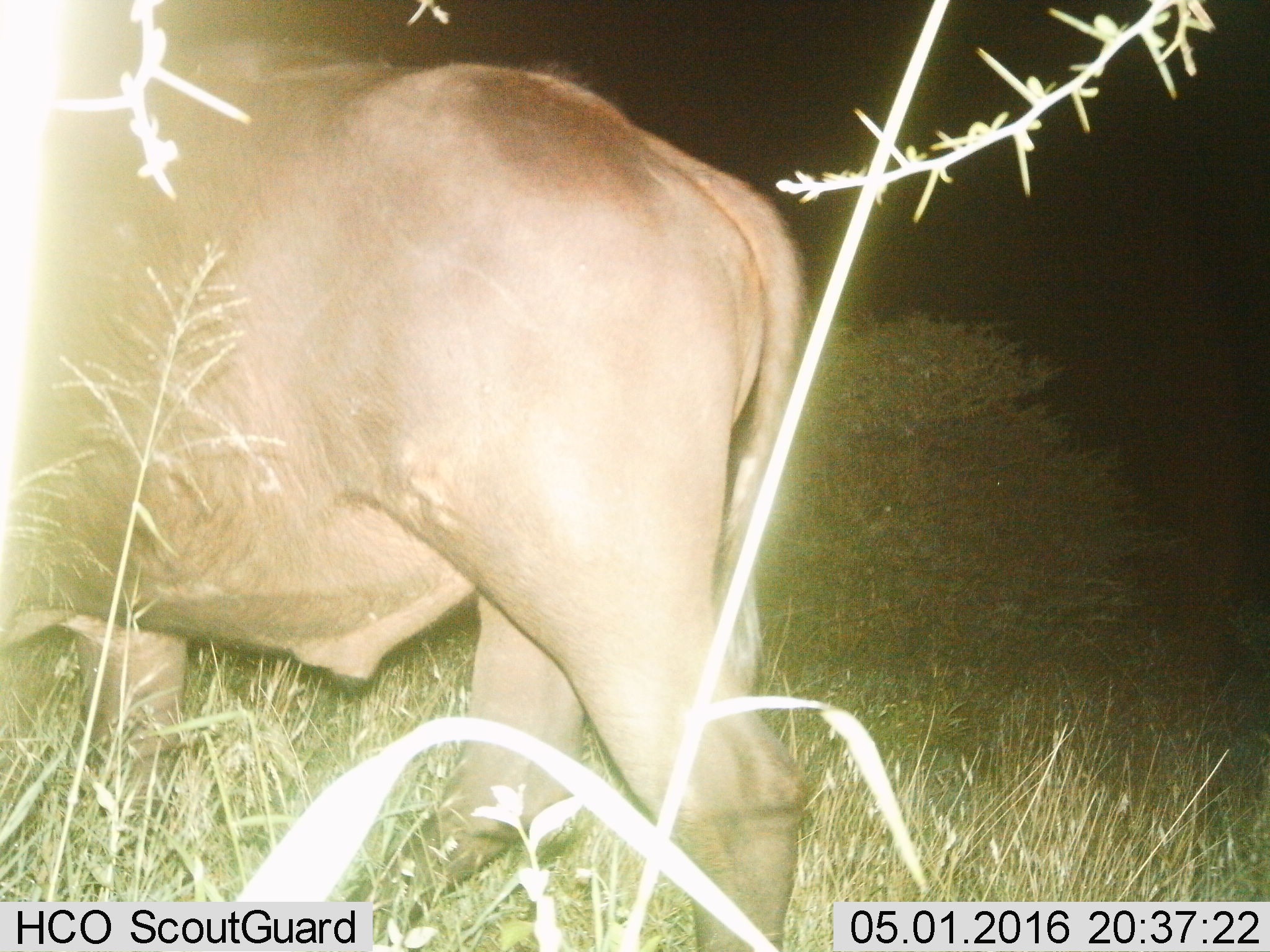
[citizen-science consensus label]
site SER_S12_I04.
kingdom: Animalia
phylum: Chordata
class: Mammalia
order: Artiodactyla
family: Bovidae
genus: Syncerus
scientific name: Syncerus caffer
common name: african buffalo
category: buffalo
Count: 1.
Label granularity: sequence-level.